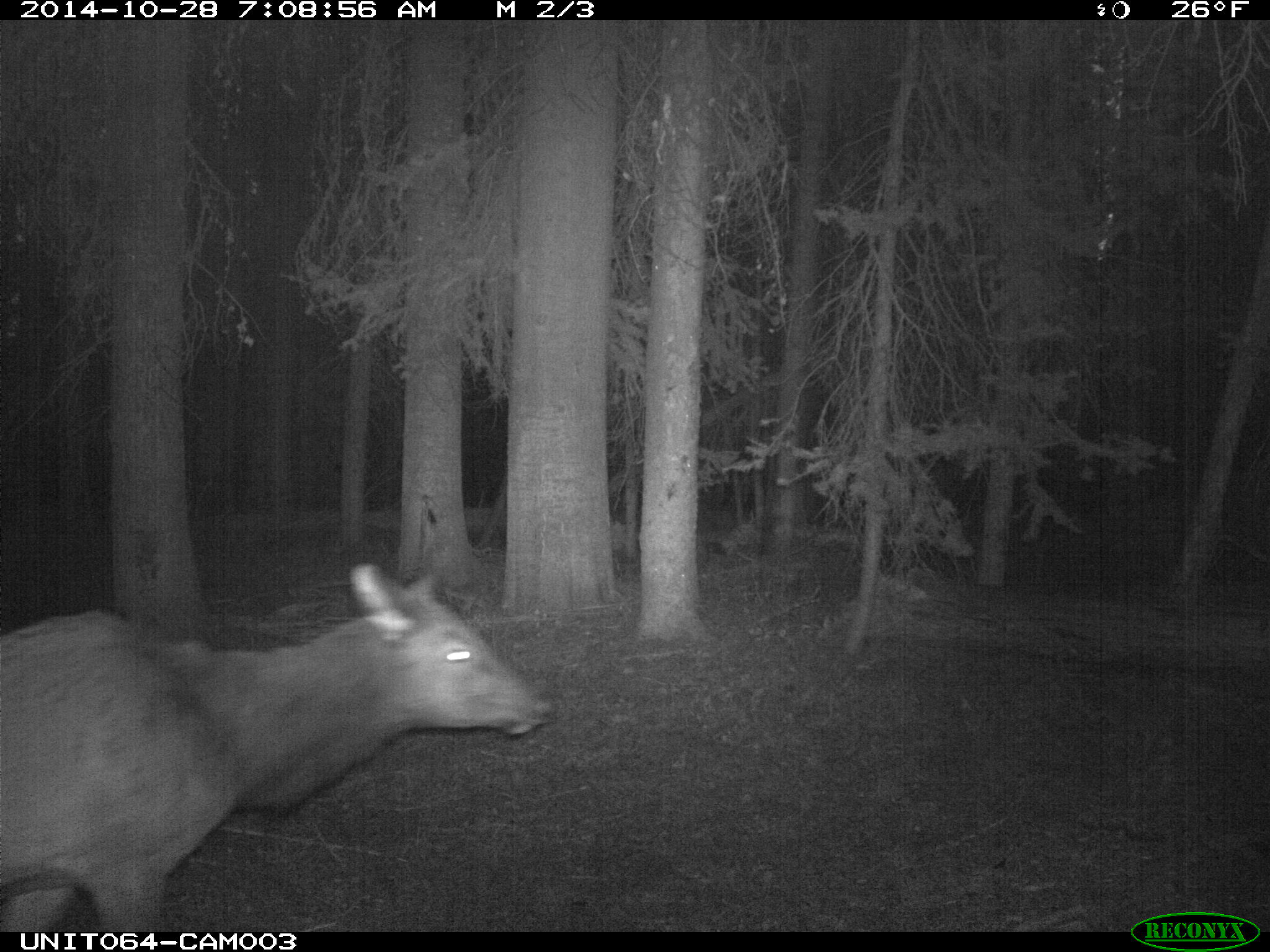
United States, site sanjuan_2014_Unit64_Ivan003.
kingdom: Animalia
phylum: Chordata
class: Mammalia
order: Artiodactyla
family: Cervidae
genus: Cervus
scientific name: Cervus elaphus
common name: red deer